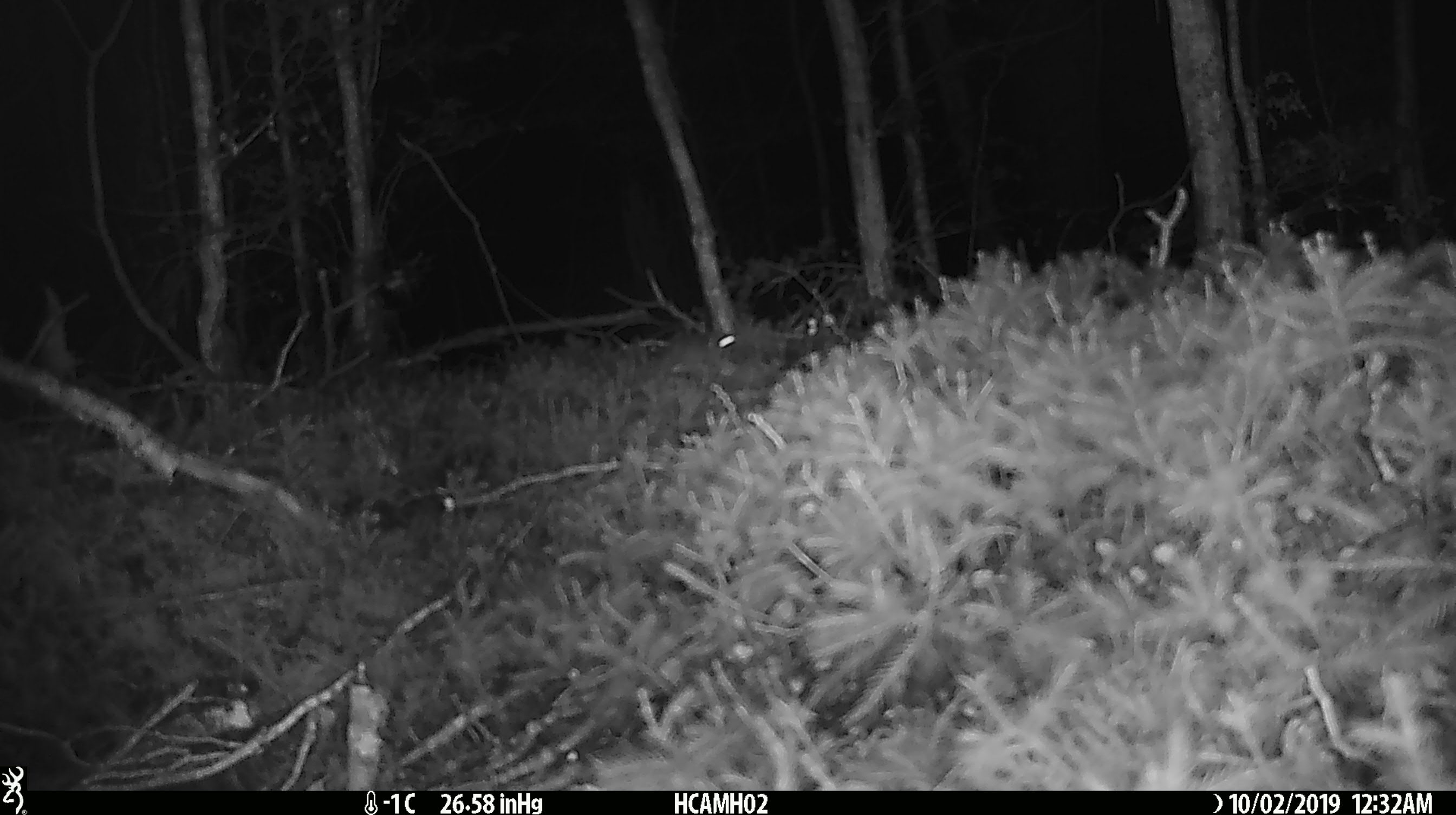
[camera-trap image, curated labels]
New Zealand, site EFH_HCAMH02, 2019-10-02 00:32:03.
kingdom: Animalia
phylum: Chordata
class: Mammalia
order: Rodentia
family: Muridae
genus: Mus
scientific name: Mus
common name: mouse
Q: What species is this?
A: Mouse (Mus).